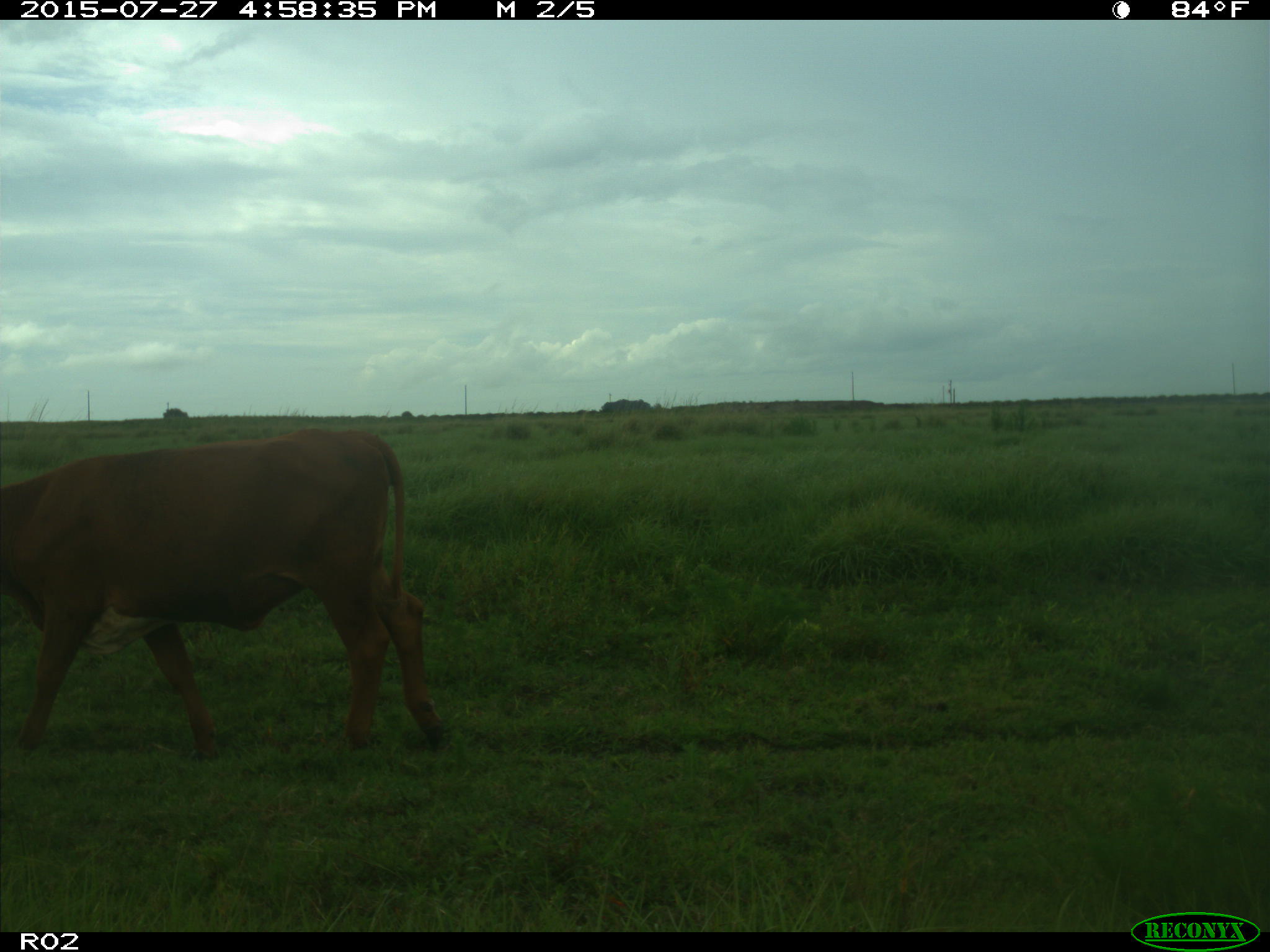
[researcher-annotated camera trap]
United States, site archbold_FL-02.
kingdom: Animalia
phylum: Chordata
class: Mammalia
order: Artiodactyla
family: Bovidae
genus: Bos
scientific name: Bos taurus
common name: domestic cow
Bos taurus (domestic cow).